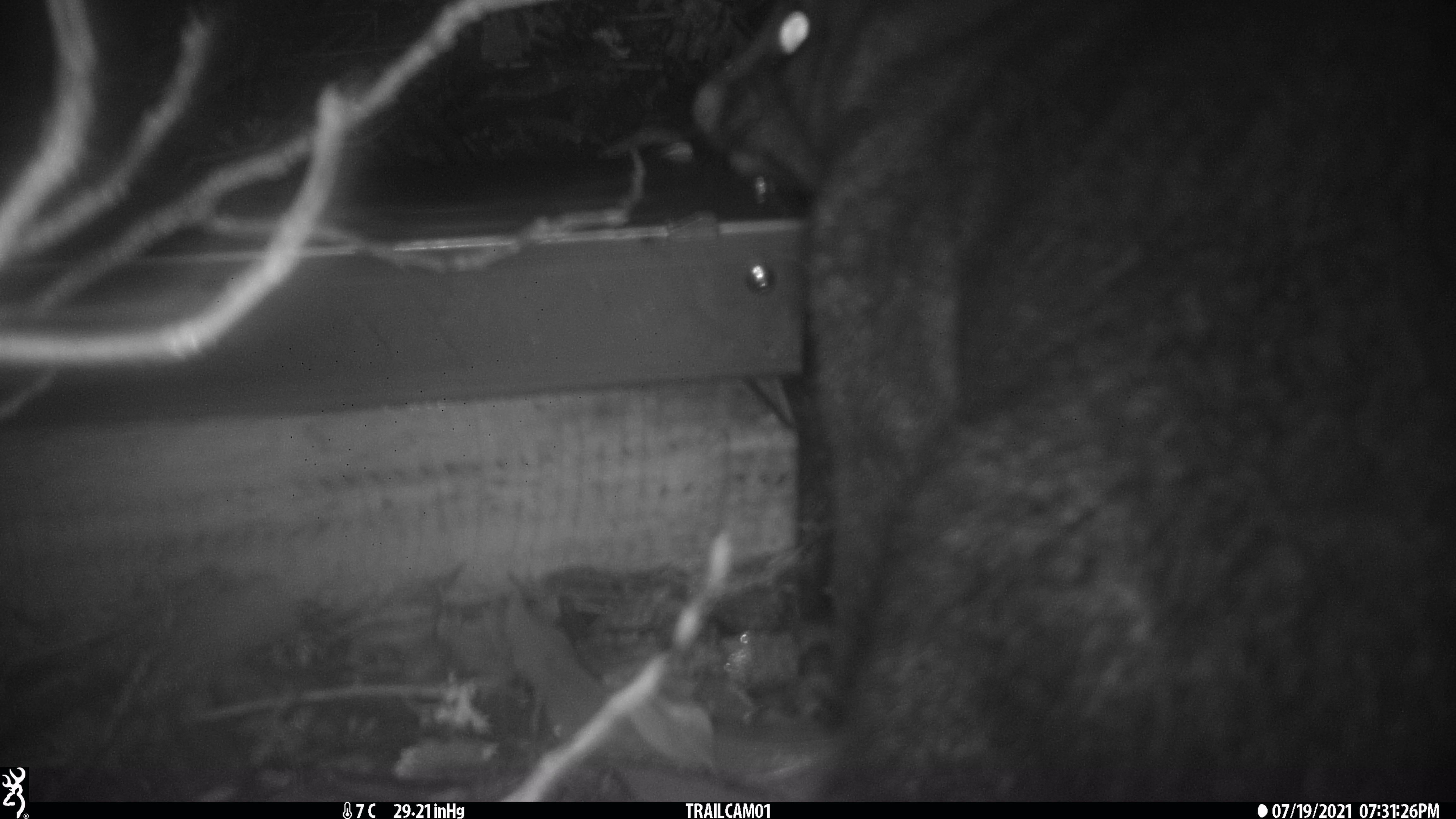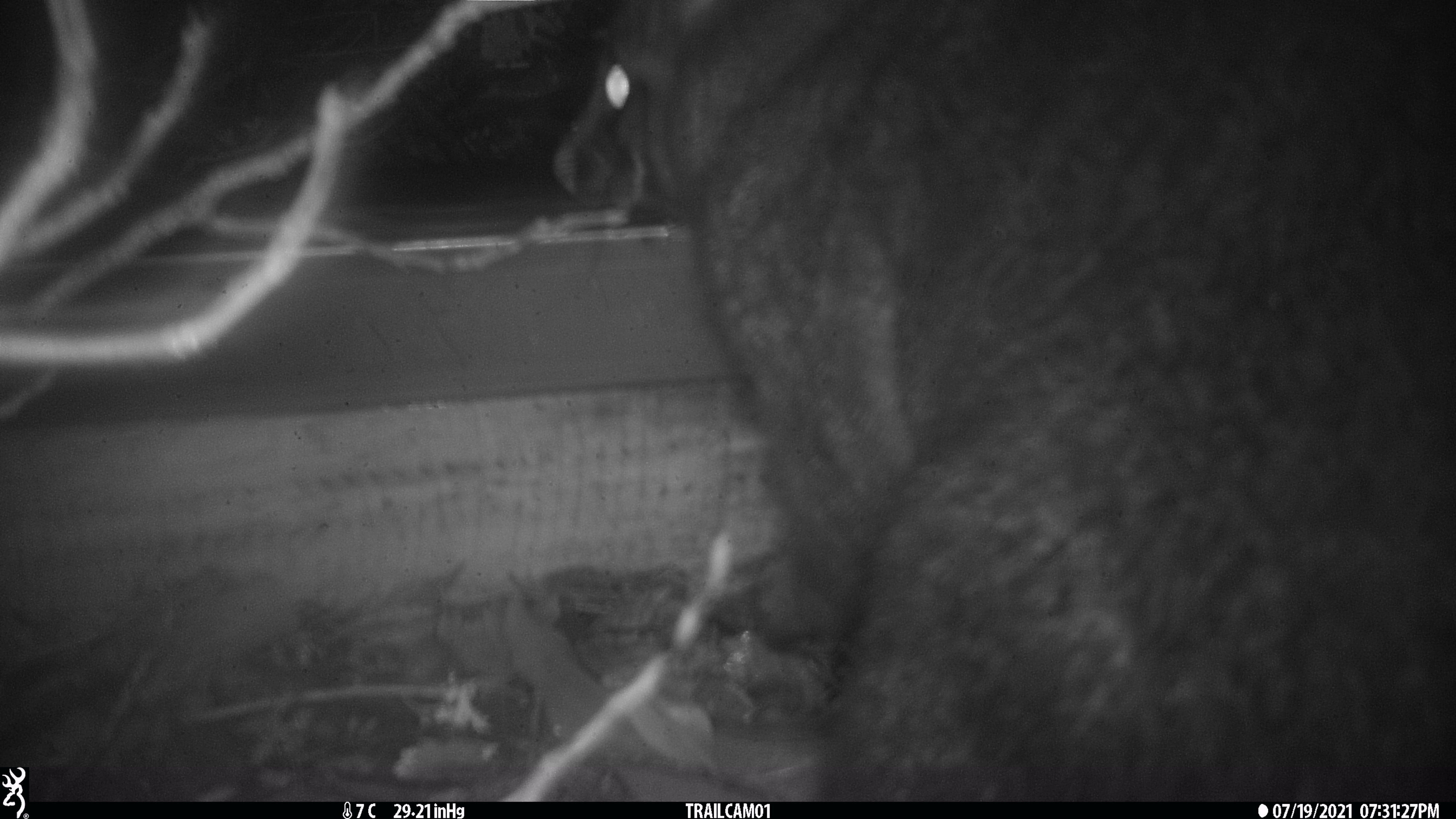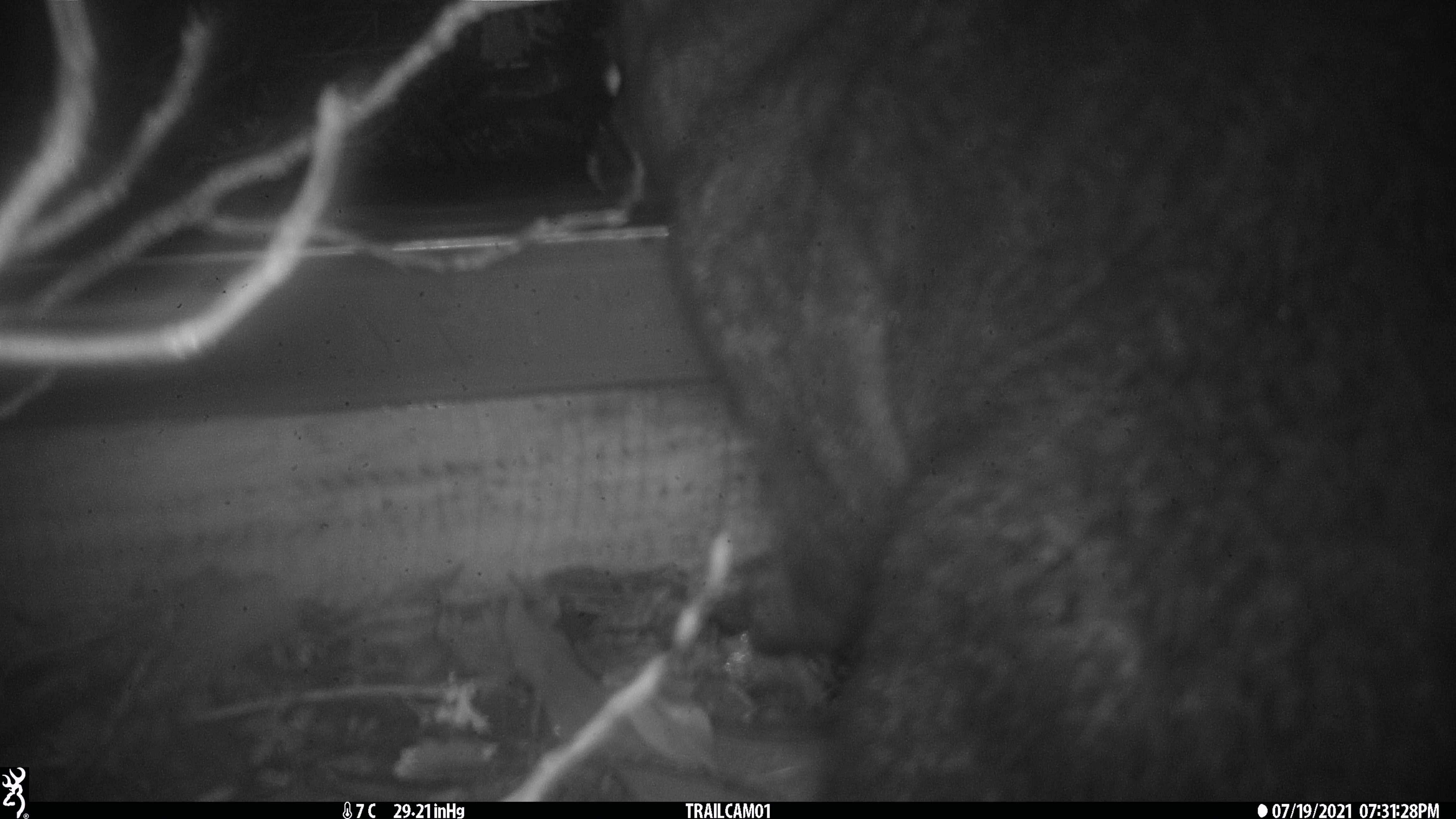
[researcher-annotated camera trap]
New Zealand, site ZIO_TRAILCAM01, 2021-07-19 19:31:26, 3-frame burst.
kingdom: Animalia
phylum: Chordata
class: Mammalia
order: Diprotodontia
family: Phalangeridae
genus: Trichosurus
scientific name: Trichosurus vulpecula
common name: common brushtail possum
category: possum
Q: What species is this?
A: Possum (common brushtail possum) (Trichosurus vulpecula).